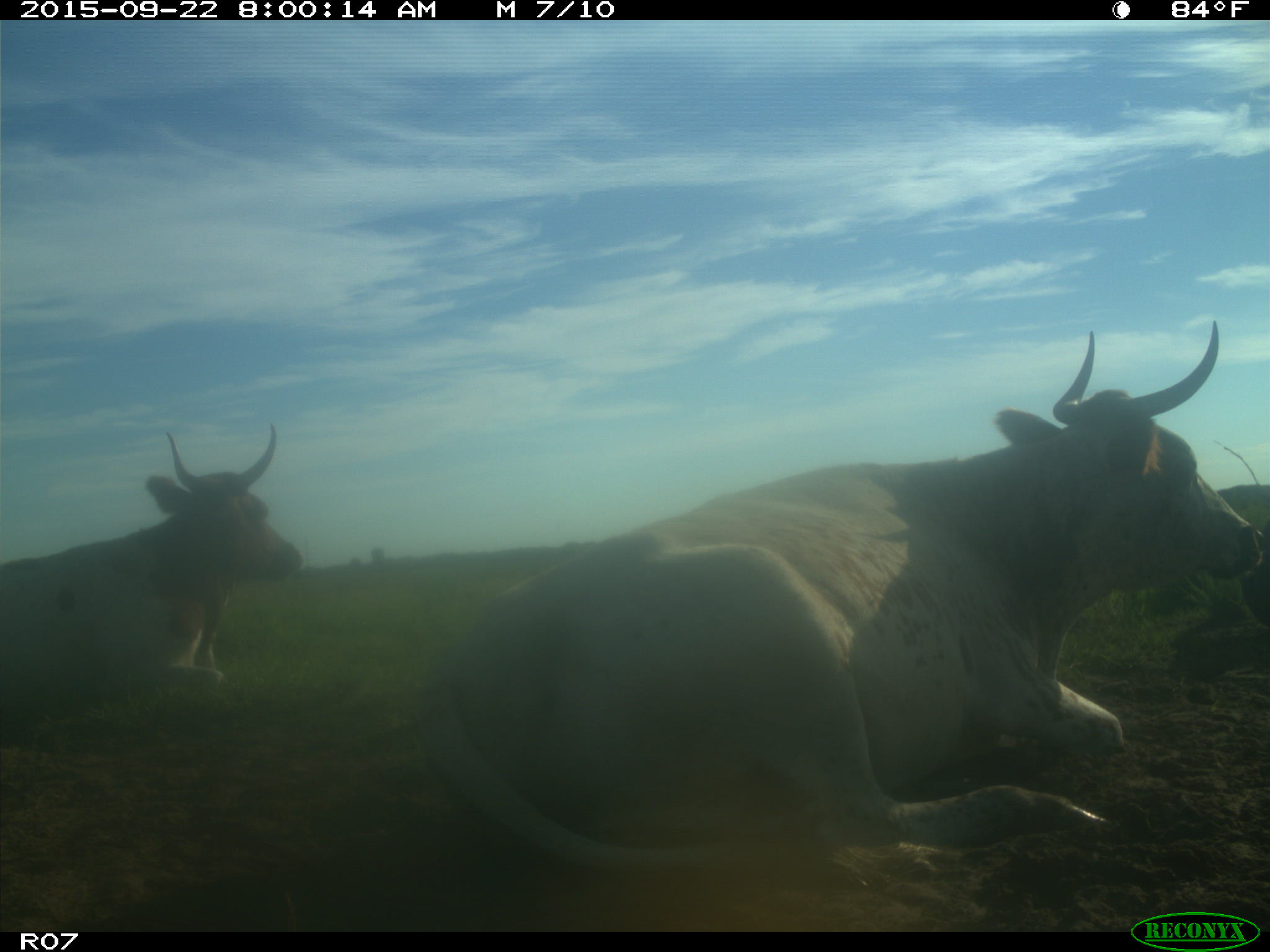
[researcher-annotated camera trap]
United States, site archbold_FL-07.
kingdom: Animalia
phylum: Chordata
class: Mammalia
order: Artiodactyla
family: Bovidae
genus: Bos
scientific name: Bos taurus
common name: domestic cow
Bos taurus (domestic cow).